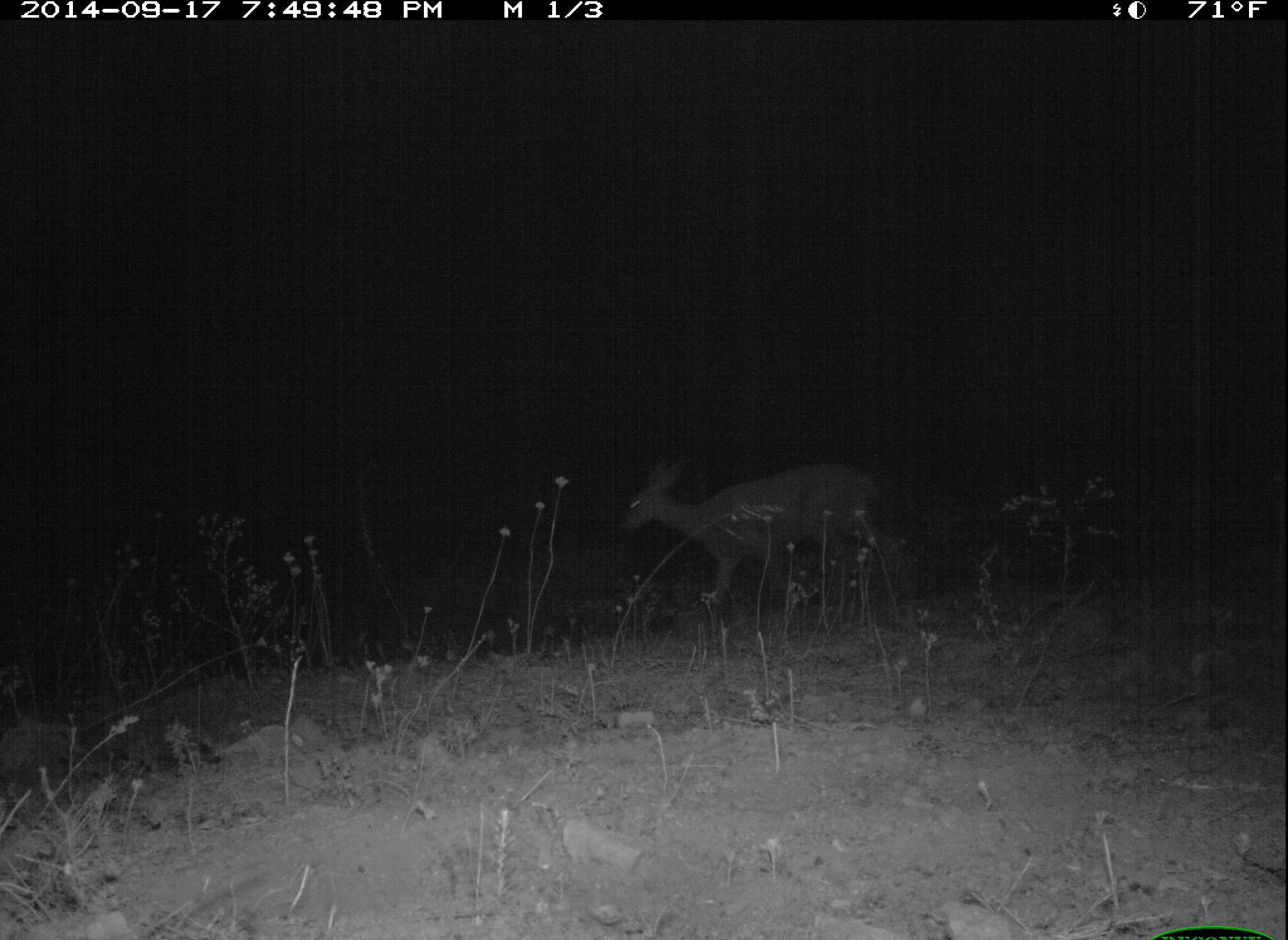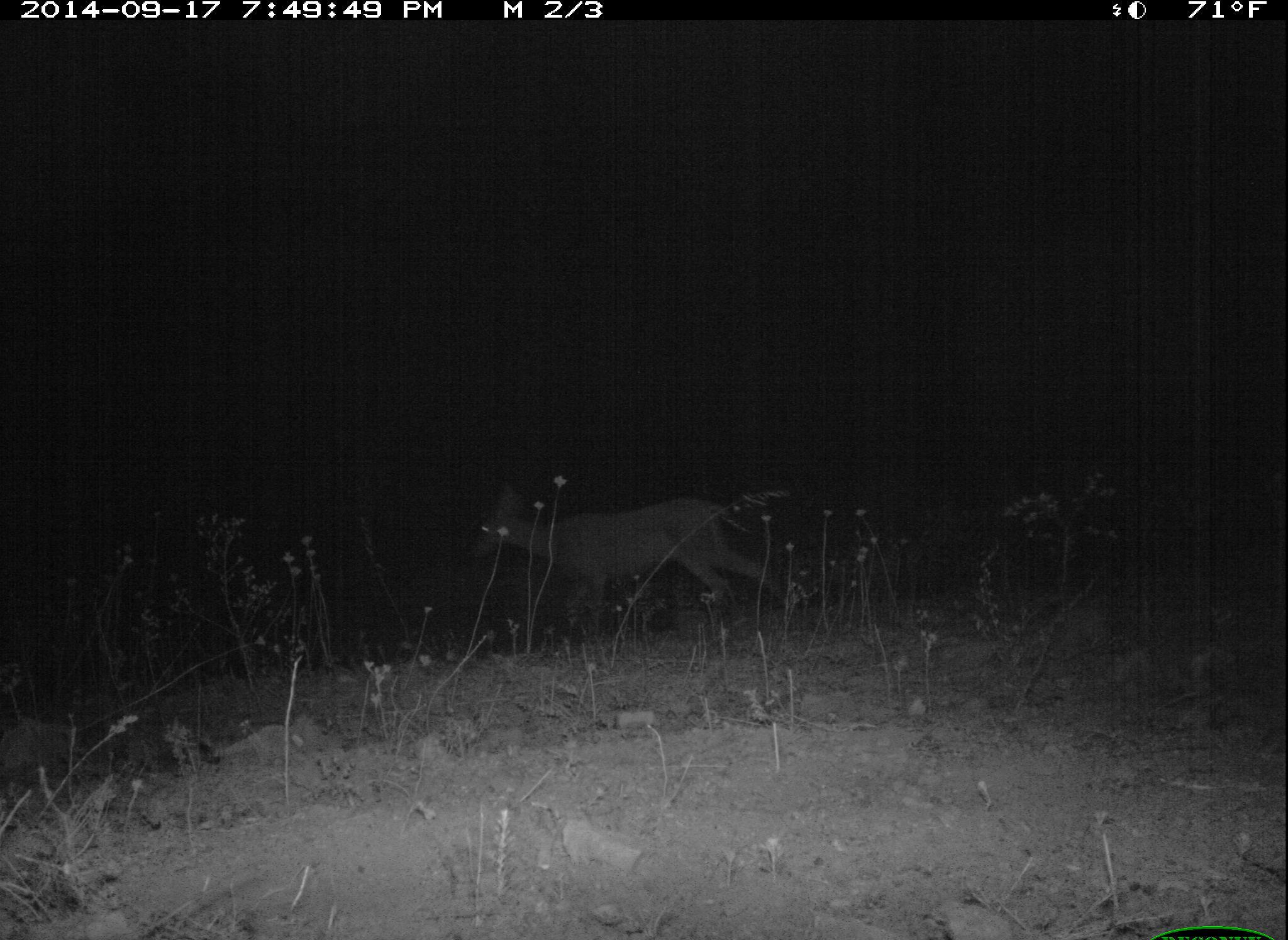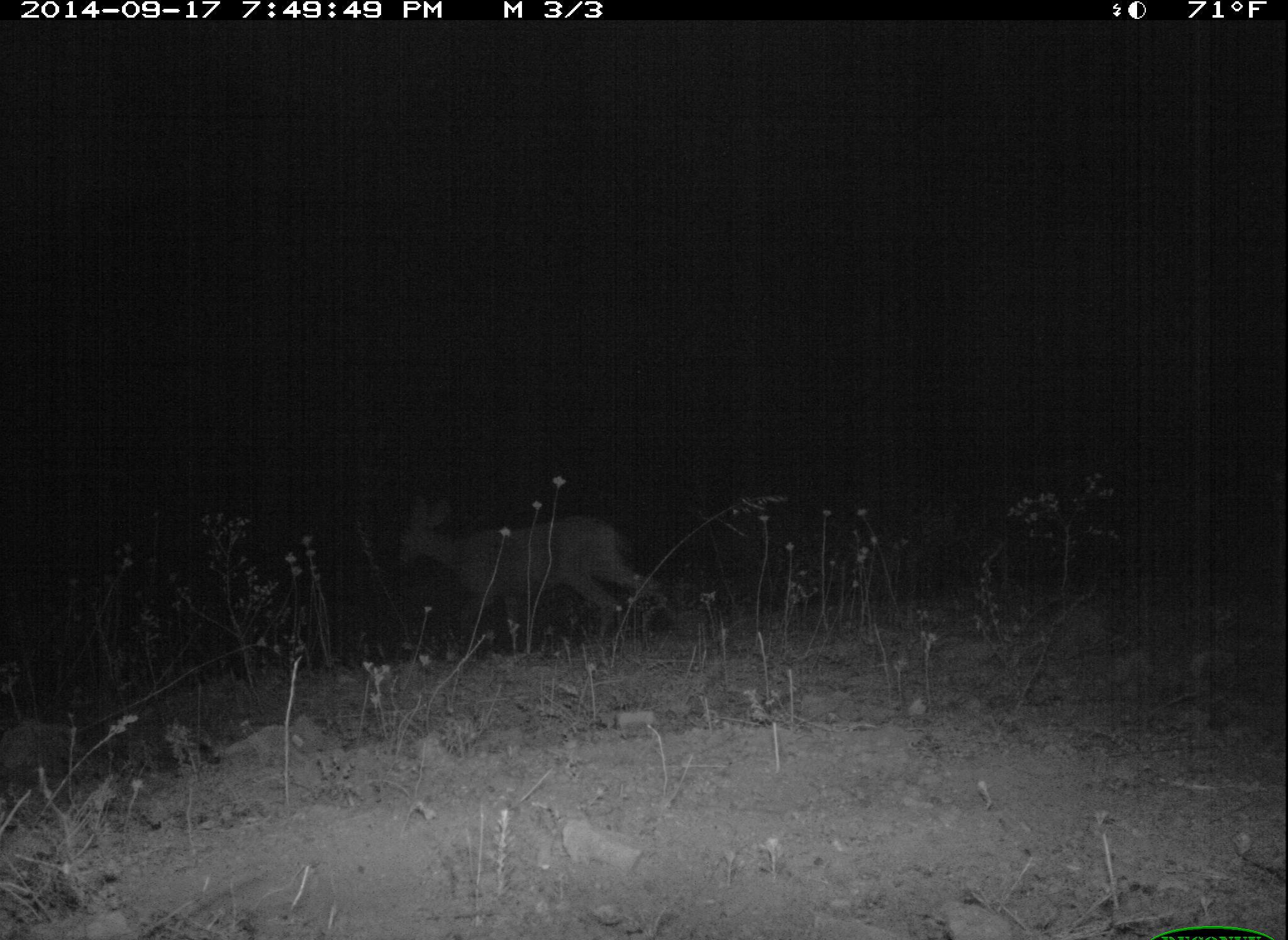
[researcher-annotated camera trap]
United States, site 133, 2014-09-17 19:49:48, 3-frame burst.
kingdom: Animalia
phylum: Chordata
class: Mammalia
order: Artiodactyla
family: Cervidae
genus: Odocoileus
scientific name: Odocoileus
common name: deer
Deer (Odocoileus).